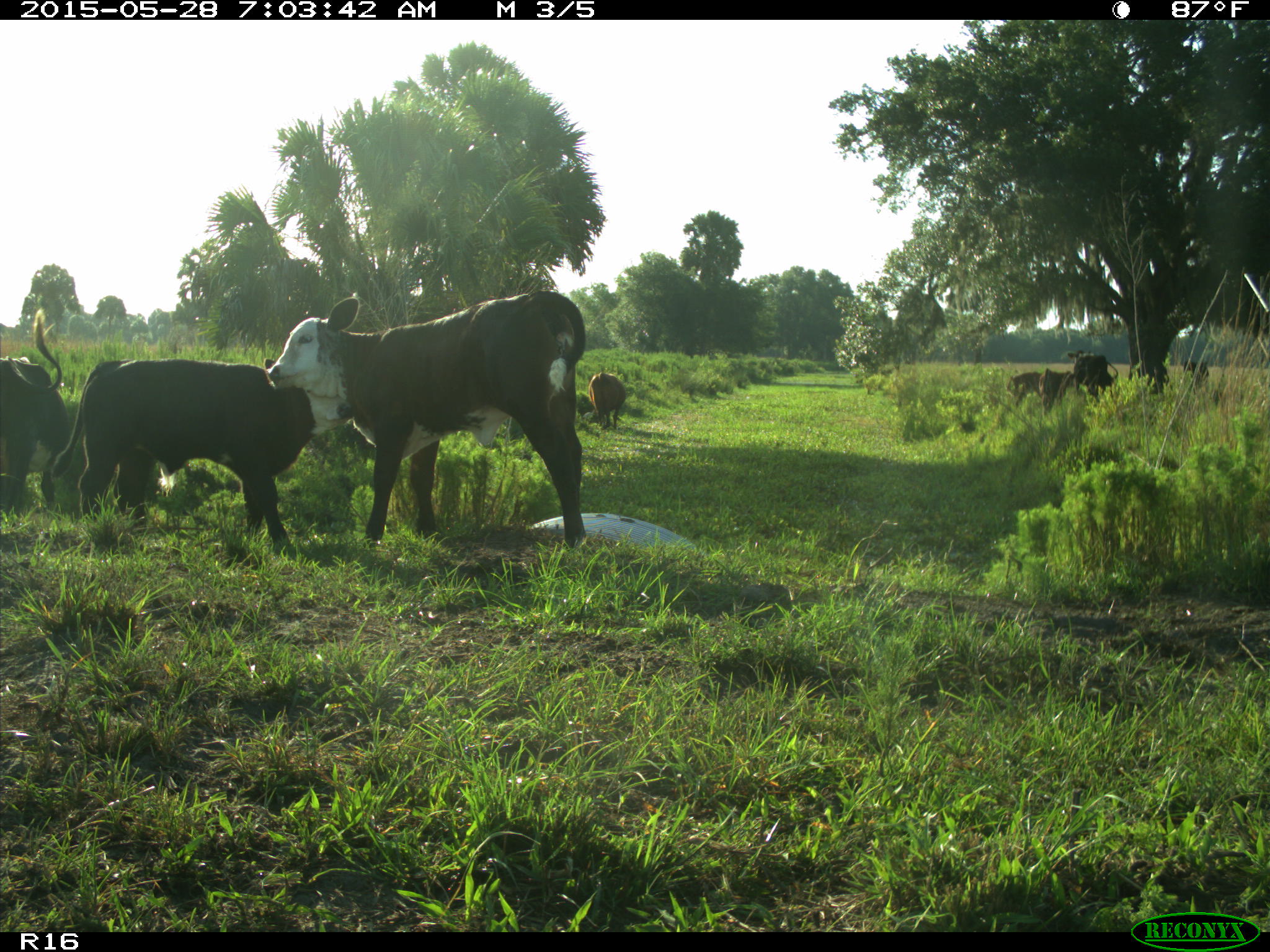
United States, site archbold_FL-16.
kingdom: Animalia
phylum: Chordata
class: Mammalia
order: Artiodactyla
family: Bovidae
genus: Bos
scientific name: Bos taurus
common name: domestic cow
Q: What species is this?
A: Bos taurus (domestic cow).